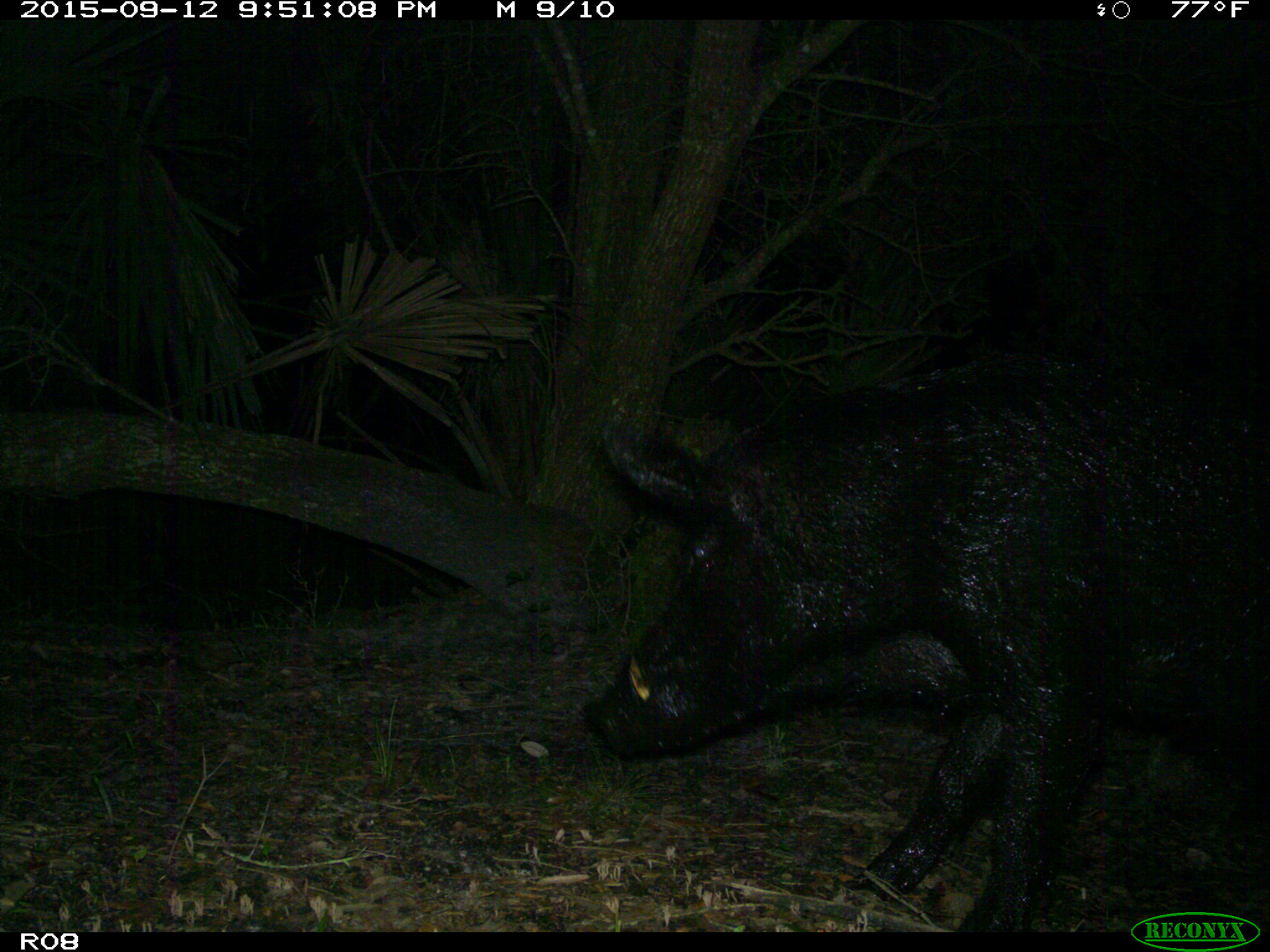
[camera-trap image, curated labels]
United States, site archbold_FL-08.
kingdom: Animalia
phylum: Chordata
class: Mammalia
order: Artiodactyla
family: Suidae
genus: Sus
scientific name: Sus scrofa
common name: wild boar